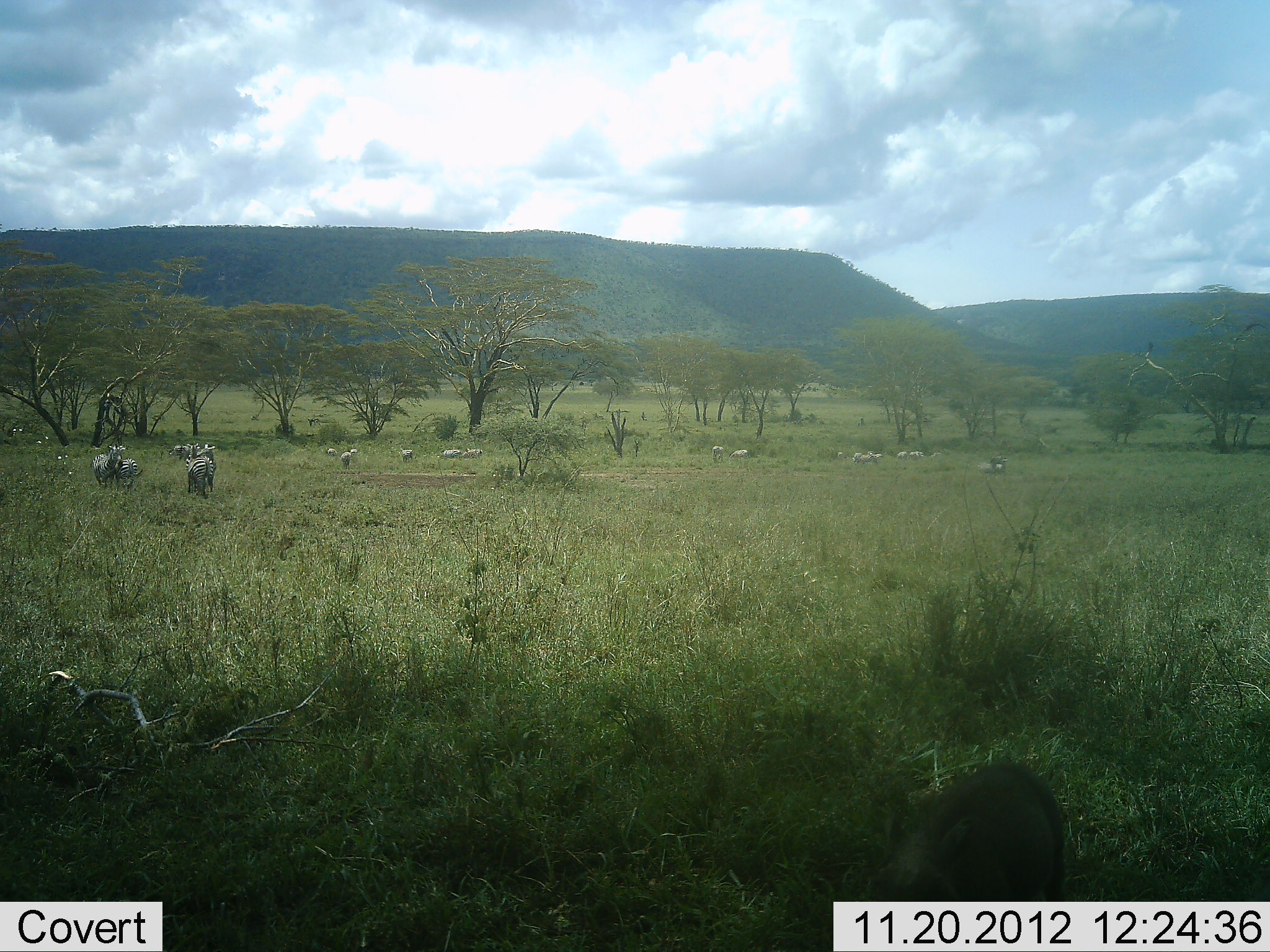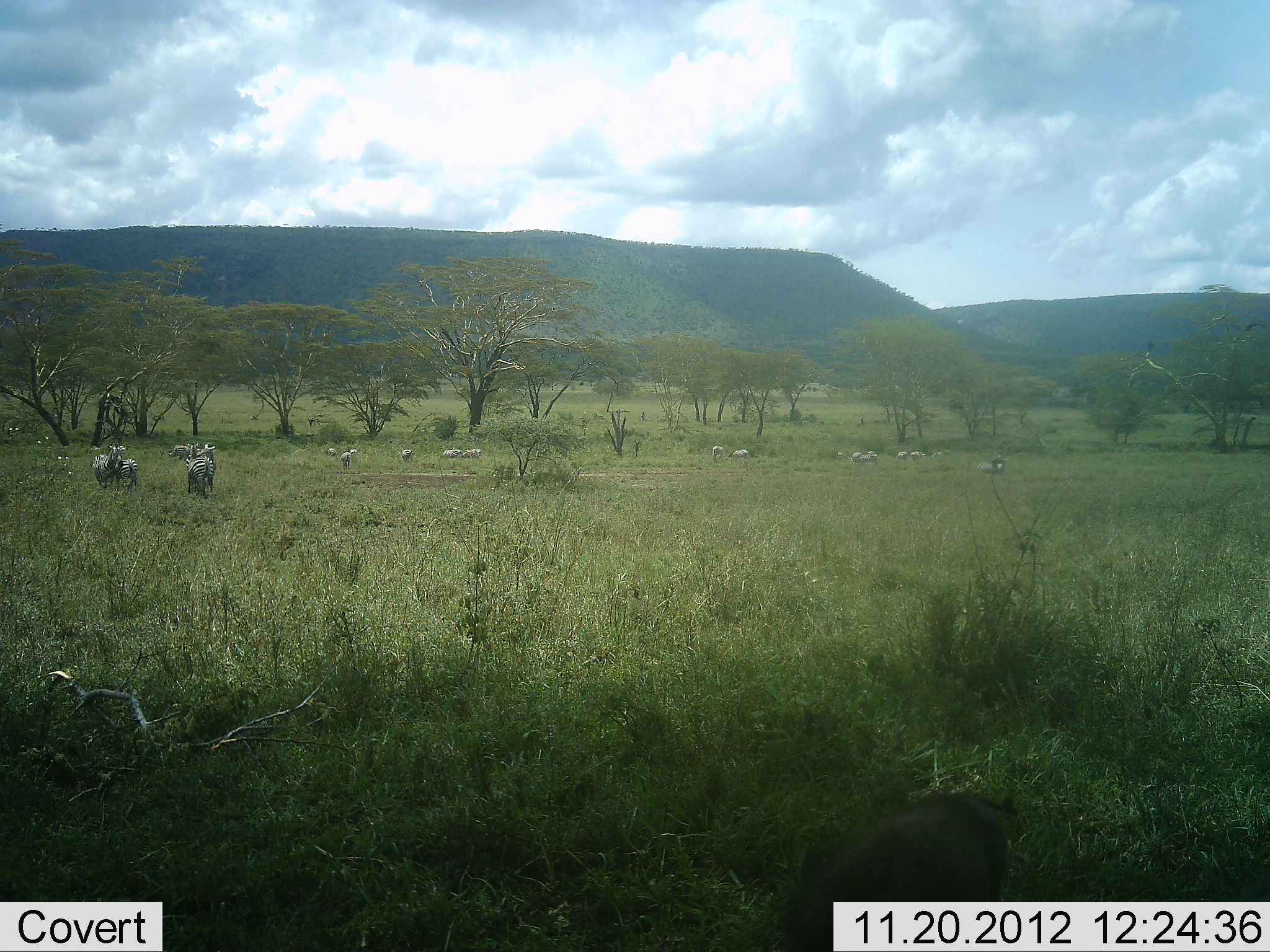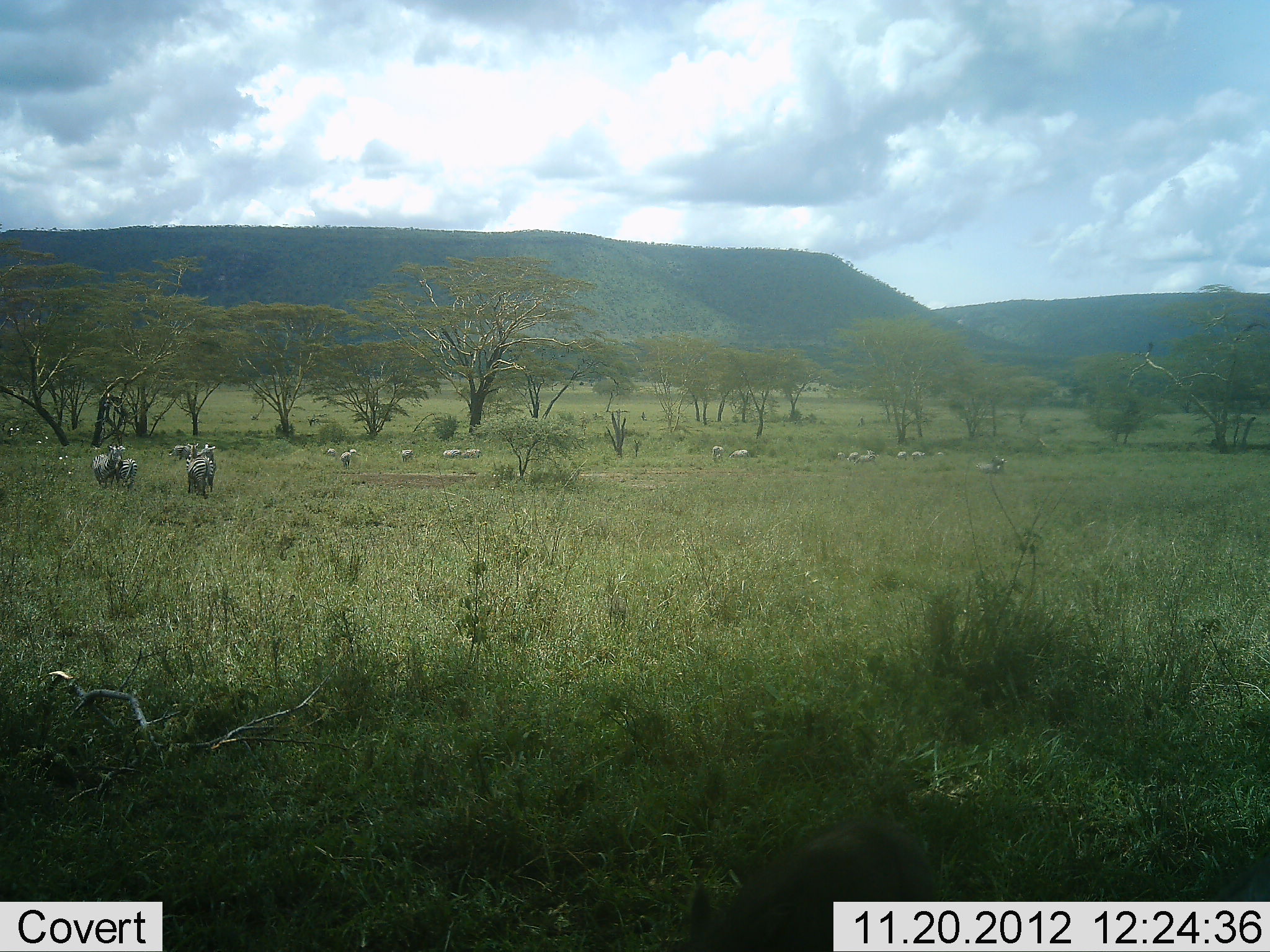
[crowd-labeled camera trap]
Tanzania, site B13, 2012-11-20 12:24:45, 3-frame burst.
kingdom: Animalia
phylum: Chordata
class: Mammalia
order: Artiodactyla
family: Suidae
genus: Phacochoerus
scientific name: Phacochoerus africanus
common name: warthog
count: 1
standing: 0%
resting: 0%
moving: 100%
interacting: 0%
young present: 11%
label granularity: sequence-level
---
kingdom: Animalia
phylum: Chordata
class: Mammalia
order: Perissodactyla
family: Equidae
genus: Equus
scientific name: Equus quagga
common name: plains zebra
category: zebra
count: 11-50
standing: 67%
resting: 19%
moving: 19%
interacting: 0%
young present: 5%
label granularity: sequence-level